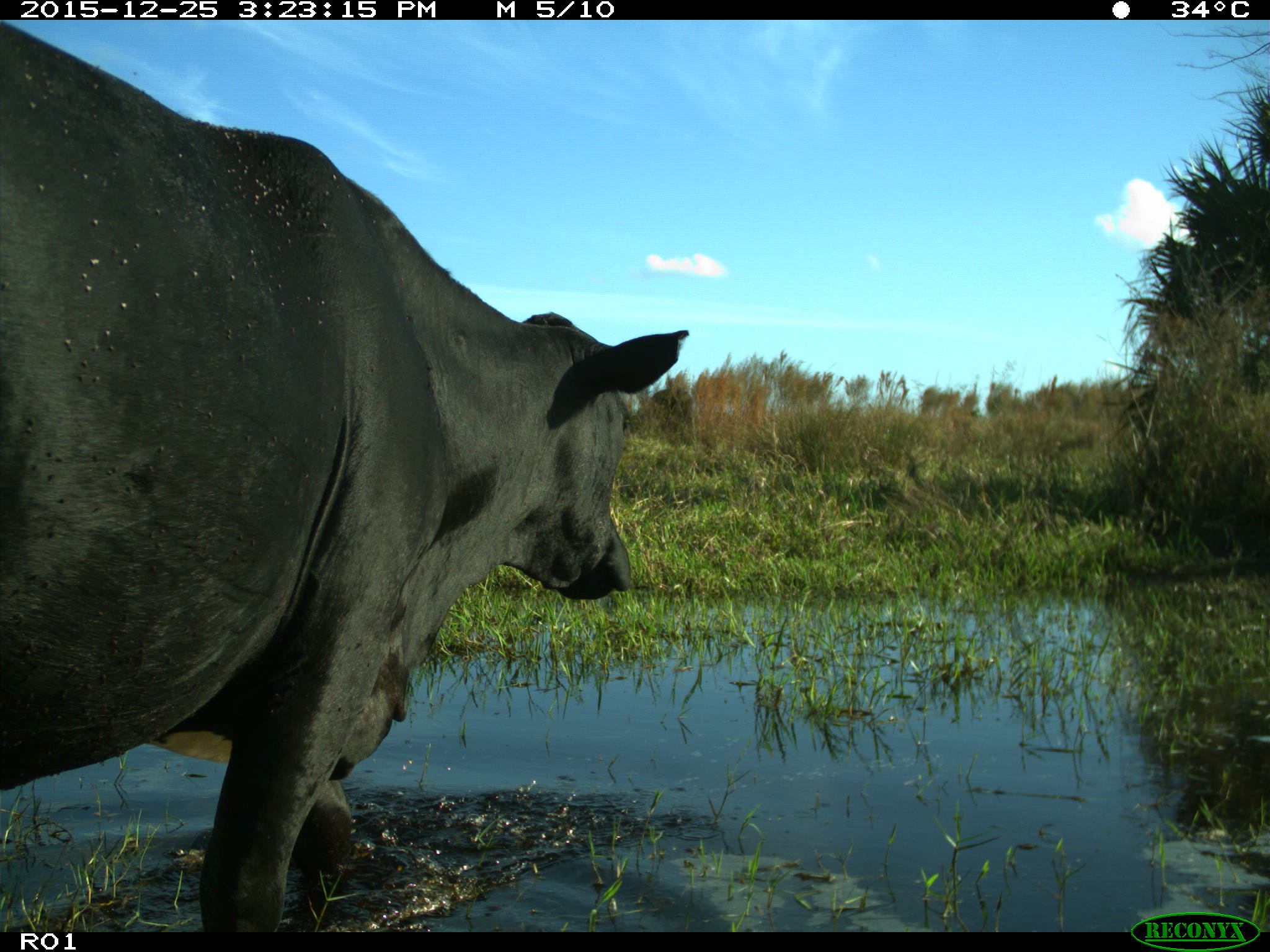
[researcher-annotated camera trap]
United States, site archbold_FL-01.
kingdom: Animalia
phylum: Chordata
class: Mammalia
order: Artiodactyla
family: Bovidae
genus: Bos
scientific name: Bos taurus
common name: domestic cow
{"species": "Bos taurus (domestic cow)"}